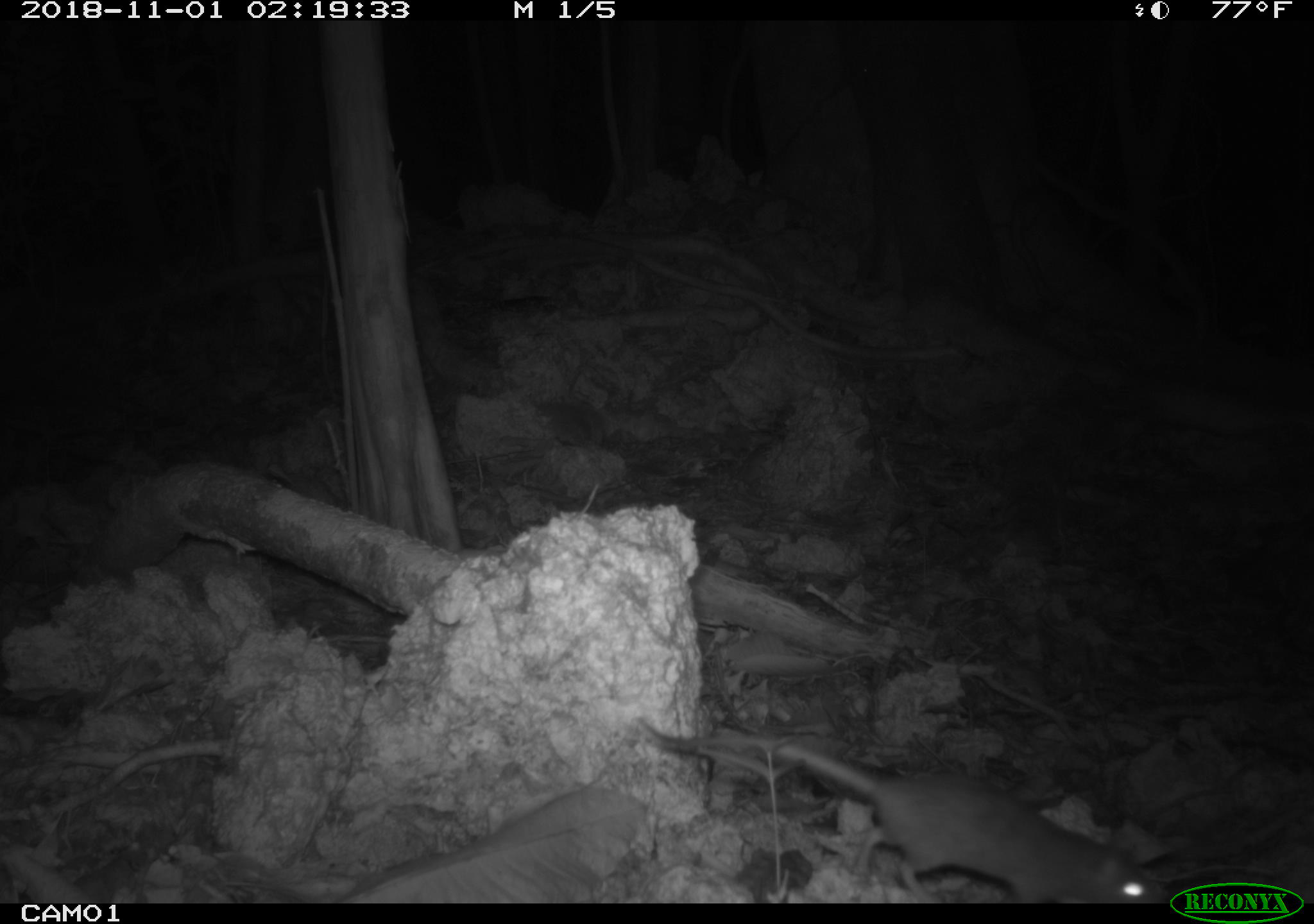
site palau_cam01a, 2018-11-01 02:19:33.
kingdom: Animalia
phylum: Chordata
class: Mammalia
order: Rodentia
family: Muridae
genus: Rattus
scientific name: Rattus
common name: rat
Rat (Rattus).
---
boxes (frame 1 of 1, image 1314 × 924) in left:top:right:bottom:
rat: 635:728:1168:905